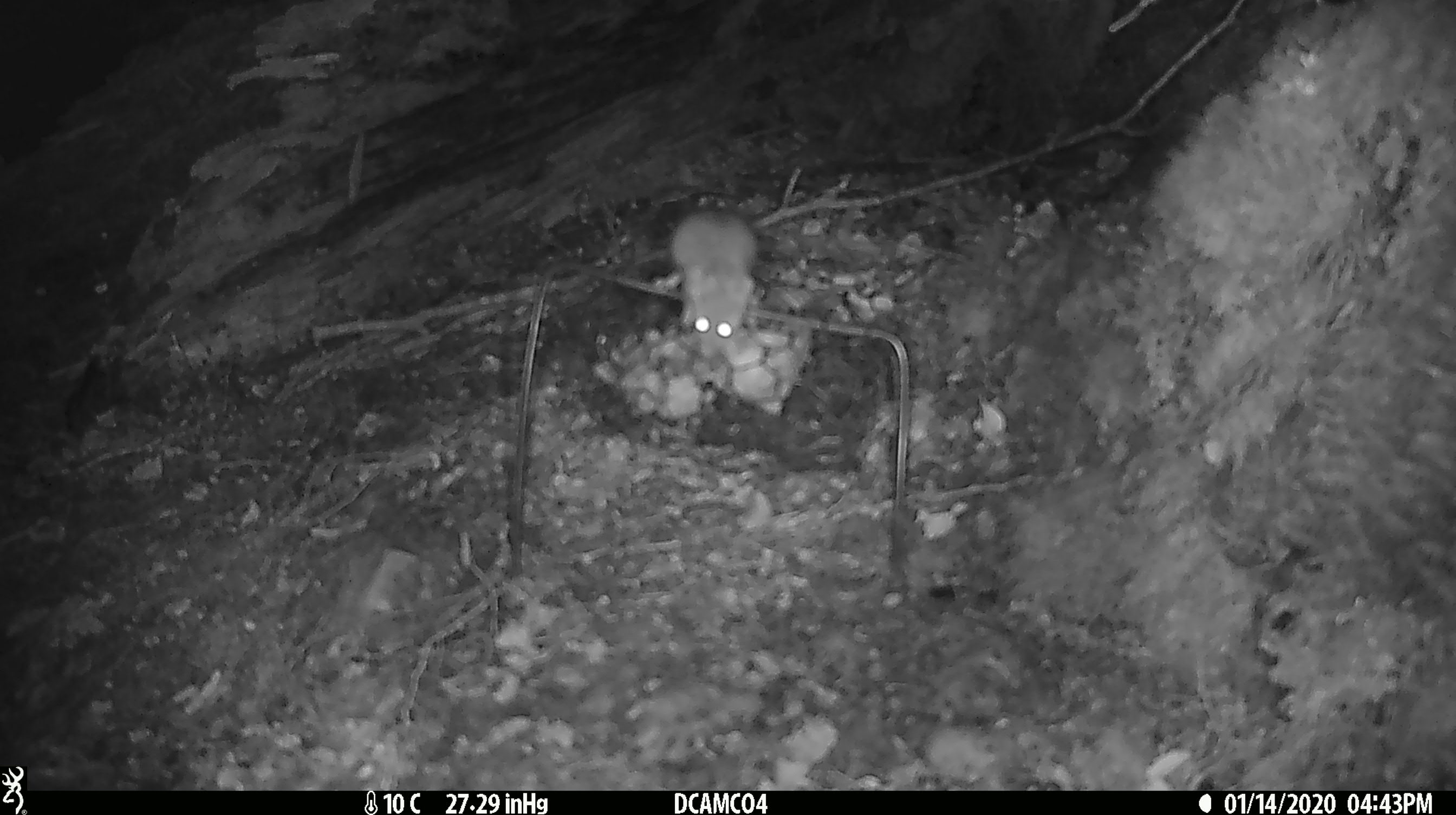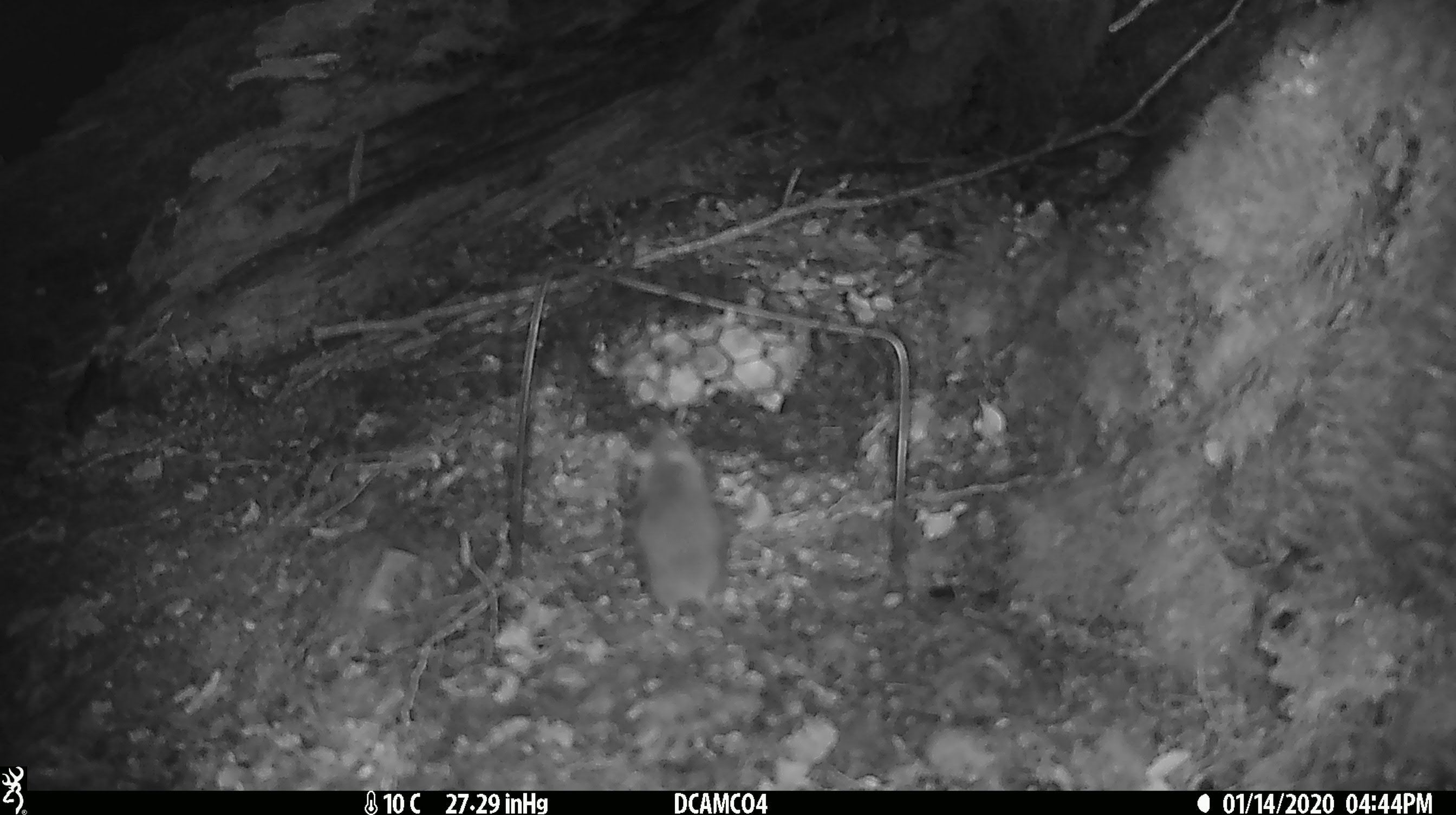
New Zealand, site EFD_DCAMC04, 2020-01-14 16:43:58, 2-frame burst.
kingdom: Animalia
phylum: Chordata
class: Mammalia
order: Rodentia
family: Muridae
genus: Mus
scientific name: Mus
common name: mouse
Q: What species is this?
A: Mouse (Mus).